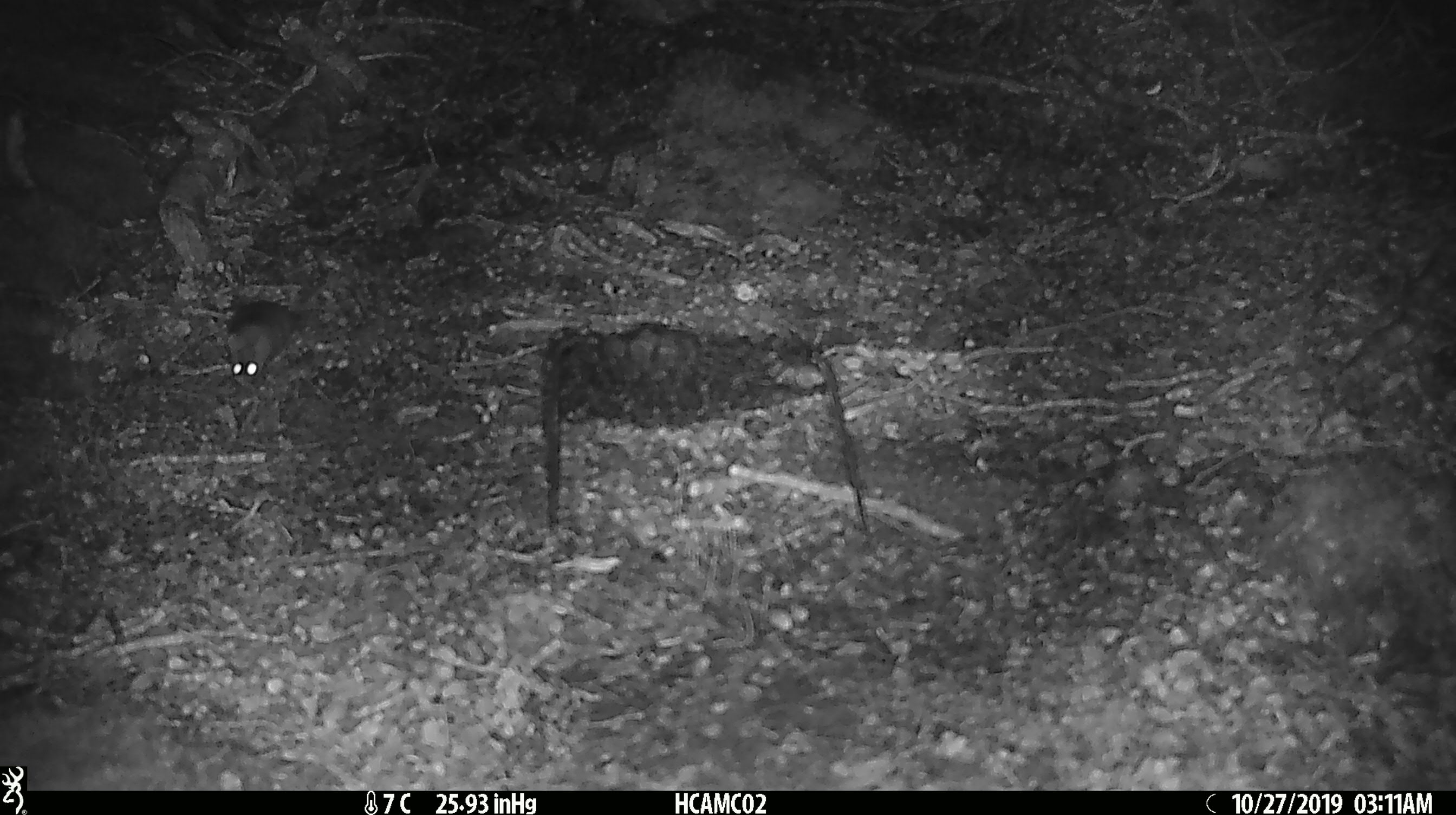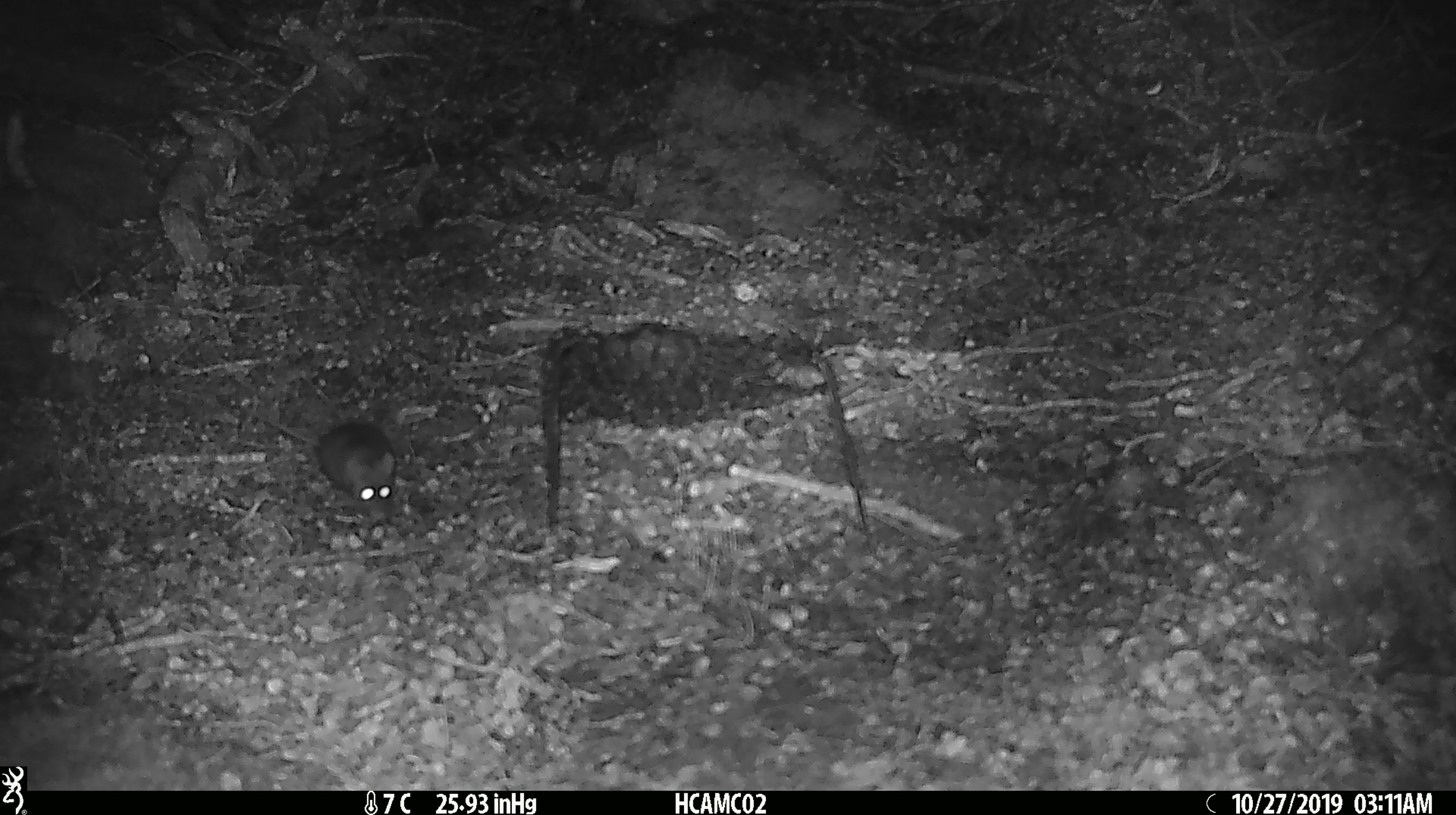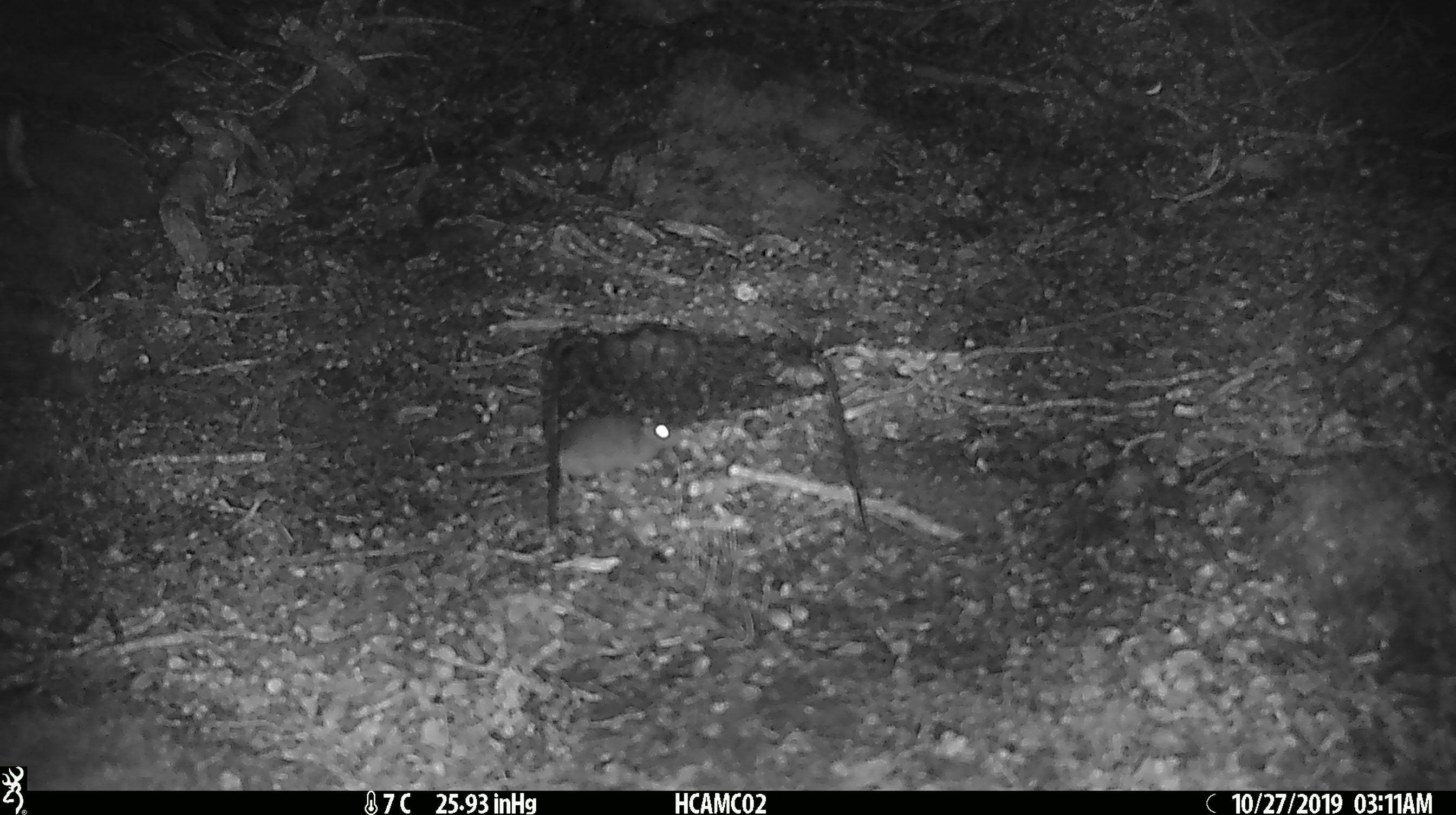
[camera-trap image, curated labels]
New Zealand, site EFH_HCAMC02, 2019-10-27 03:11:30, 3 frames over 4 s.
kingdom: Animalia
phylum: Chordata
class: Mammalia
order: Rodentia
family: Muridae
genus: Mus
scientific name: Mus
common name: mouse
Mouse (Mus).